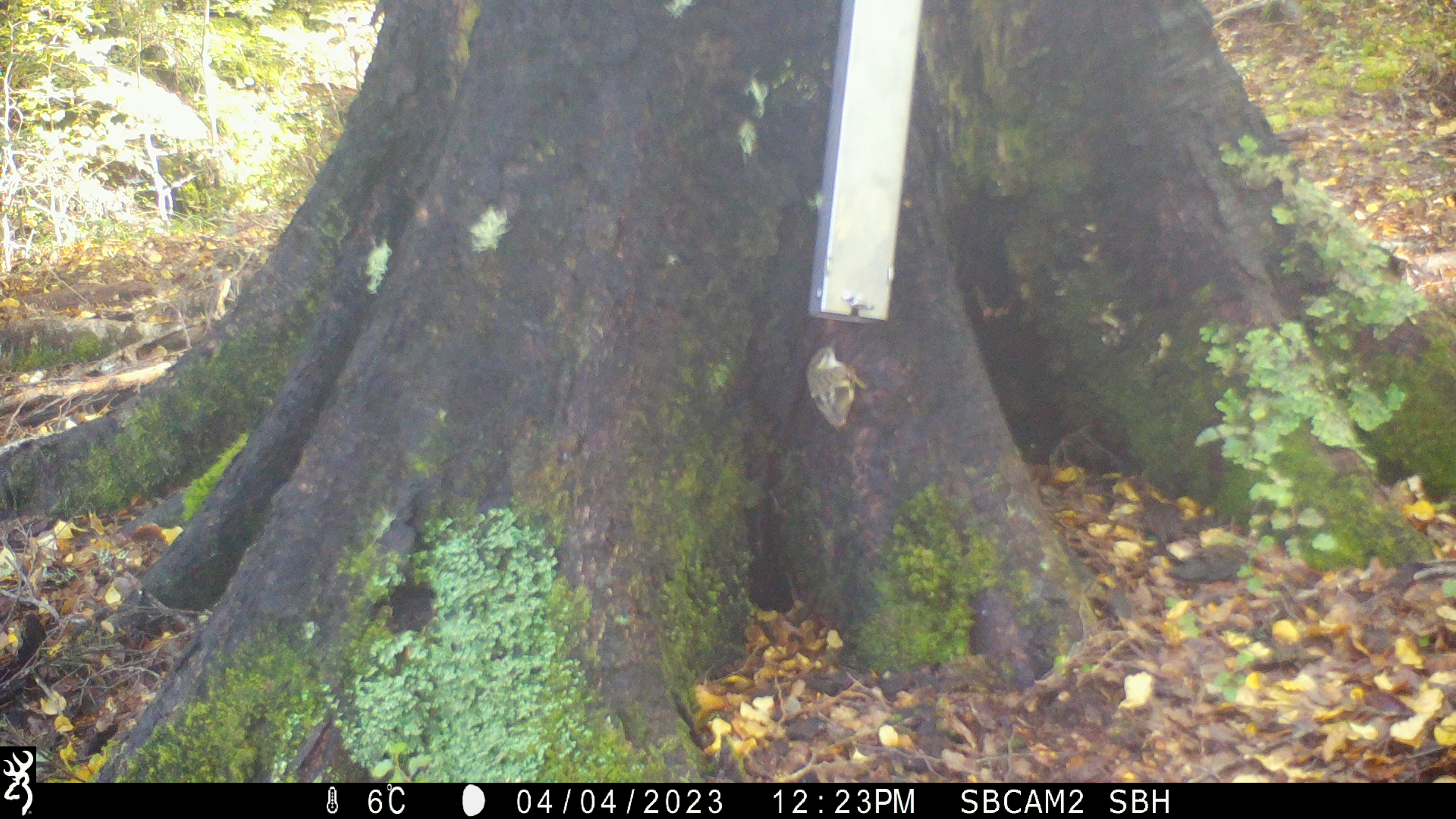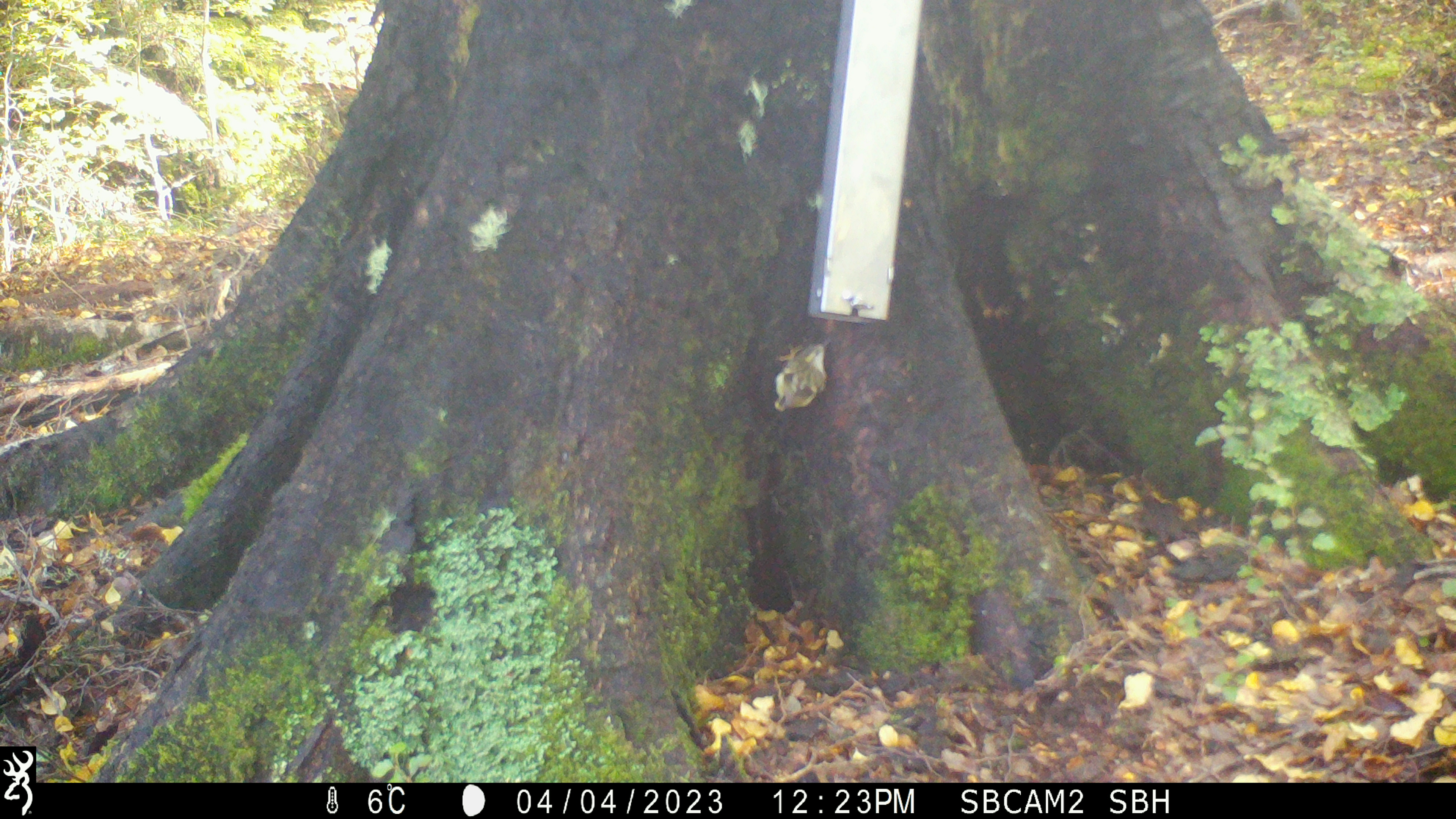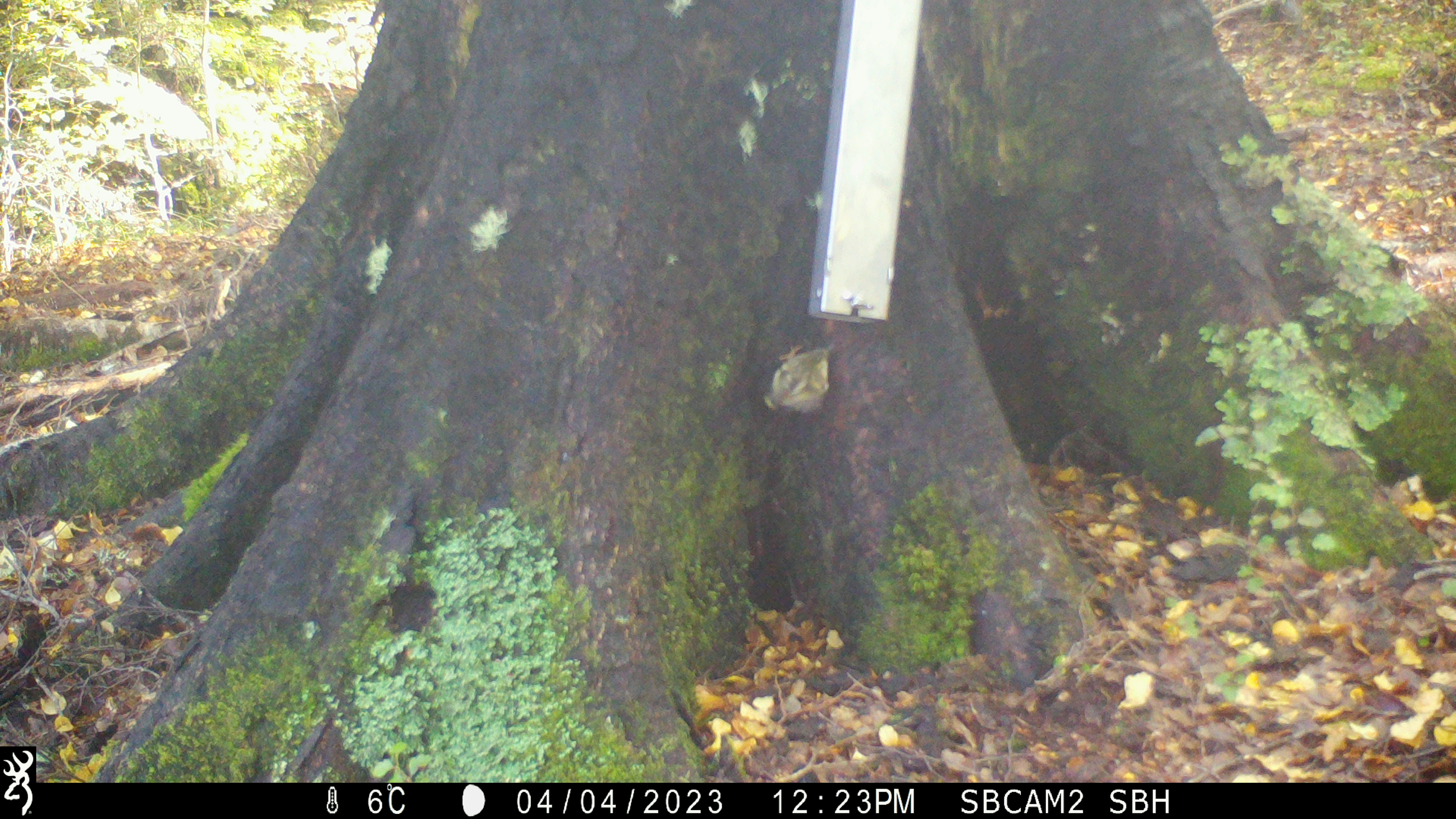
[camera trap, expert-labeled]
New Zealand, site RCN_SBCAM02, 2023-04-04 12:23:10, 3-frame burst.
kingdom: Animalia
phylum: Chordata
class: Aves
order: Passeriformes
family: Acanthisittidae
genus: Acanthisitta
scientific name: Acanthisitta chloris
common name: rifleman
Rifleman (Acanthisitta chloris).